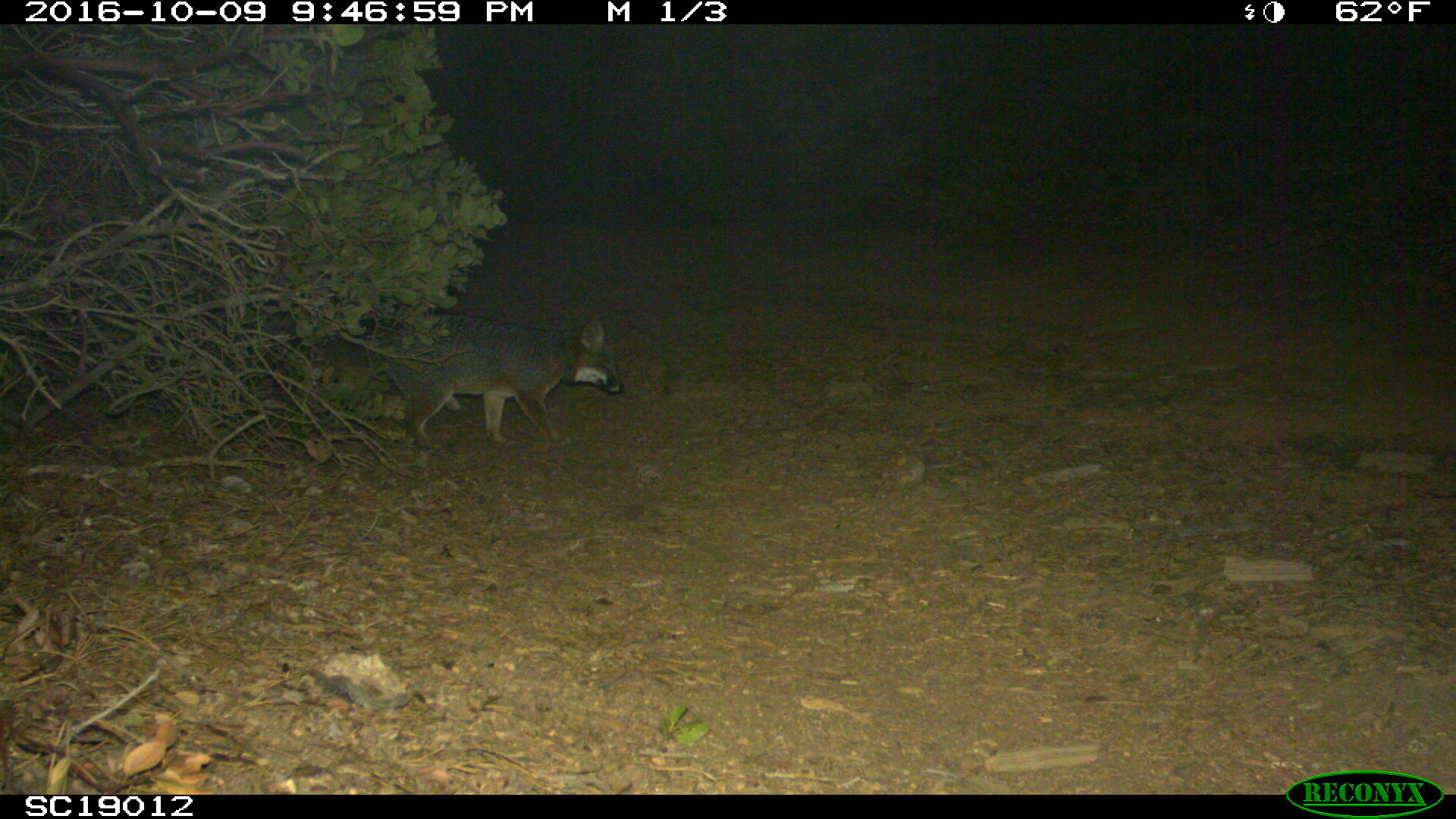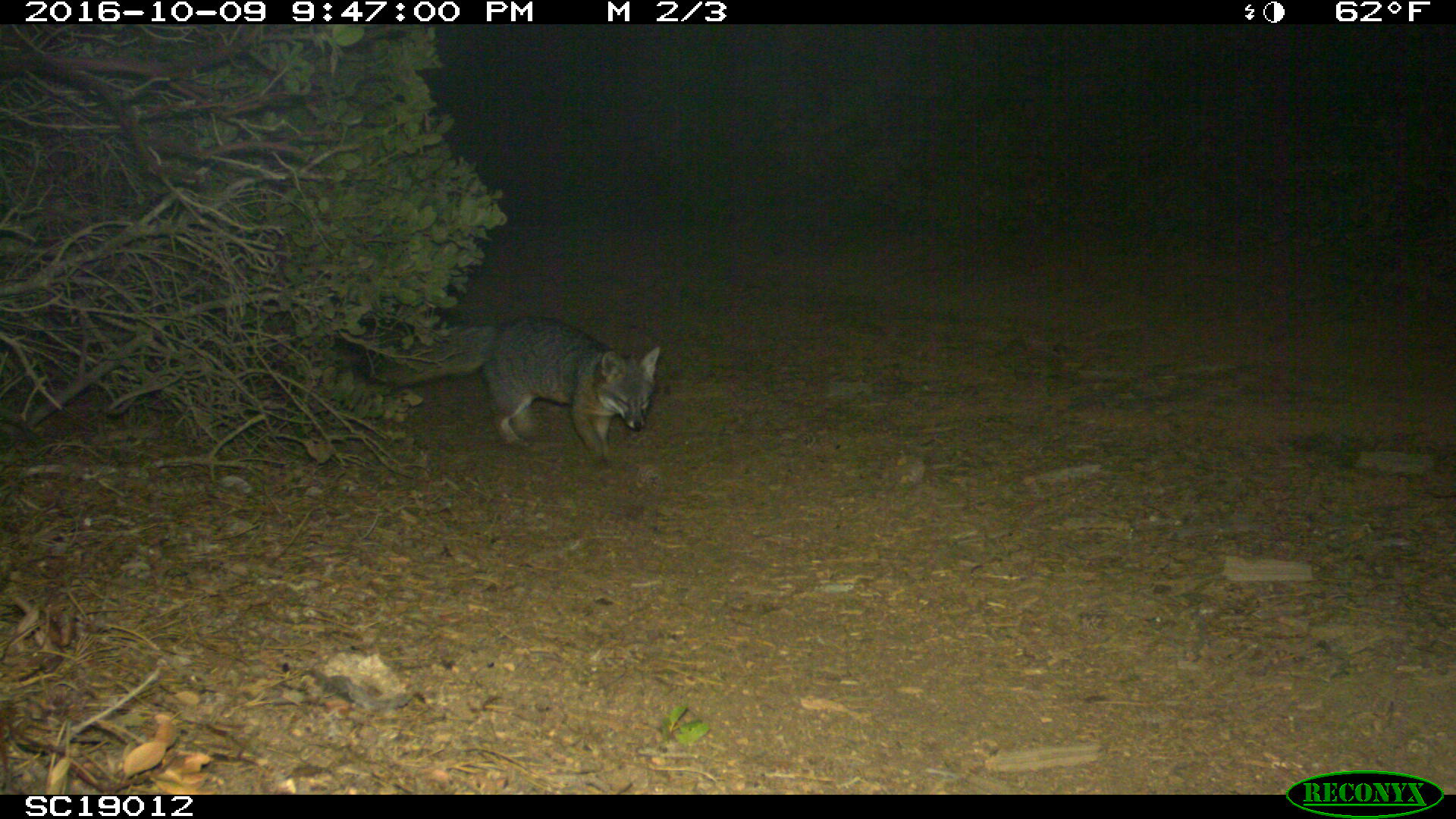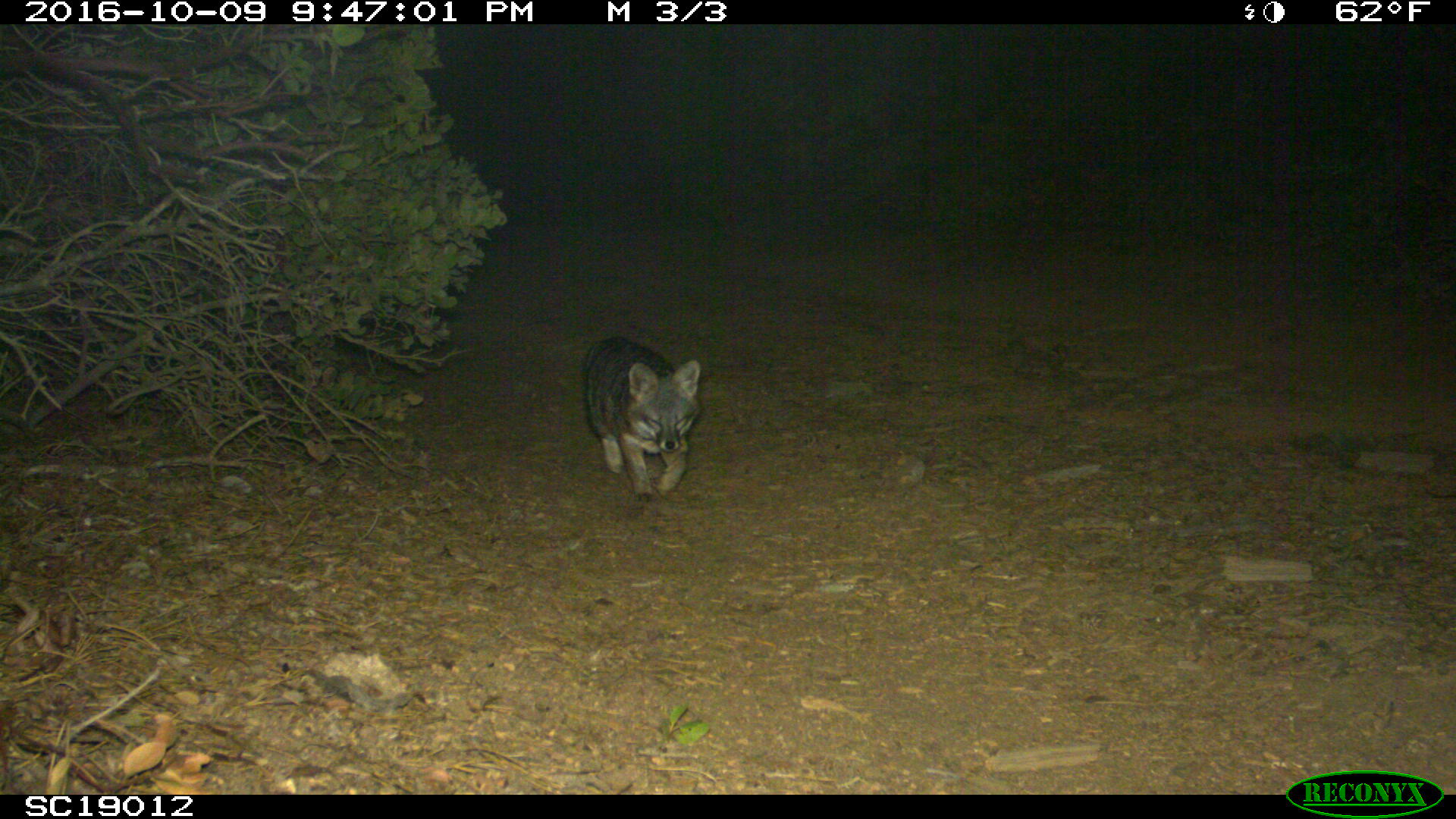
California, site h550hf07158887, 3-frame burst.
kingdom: Animalia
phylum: Chordata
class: Mammalia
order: Carnivora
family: Canidae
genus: Urocyon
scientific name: Urocyon littoralis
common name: island fox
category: fox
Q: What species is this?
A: Fox (island fox) (Urocyon littoralis).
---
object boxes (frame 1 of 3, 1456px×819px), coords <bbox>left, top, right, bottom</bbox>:
fox: <bbox>309, 291, 625, 450</bbox>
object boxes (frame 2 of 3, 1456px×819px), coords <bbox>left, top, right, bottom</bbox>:
fox: <bbox>370, 314, 660, 464</bbox>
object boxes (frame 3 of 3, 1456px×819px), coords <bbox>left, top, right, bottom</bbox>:
fox: <bbox>580, 336, 701, 499</bbox>